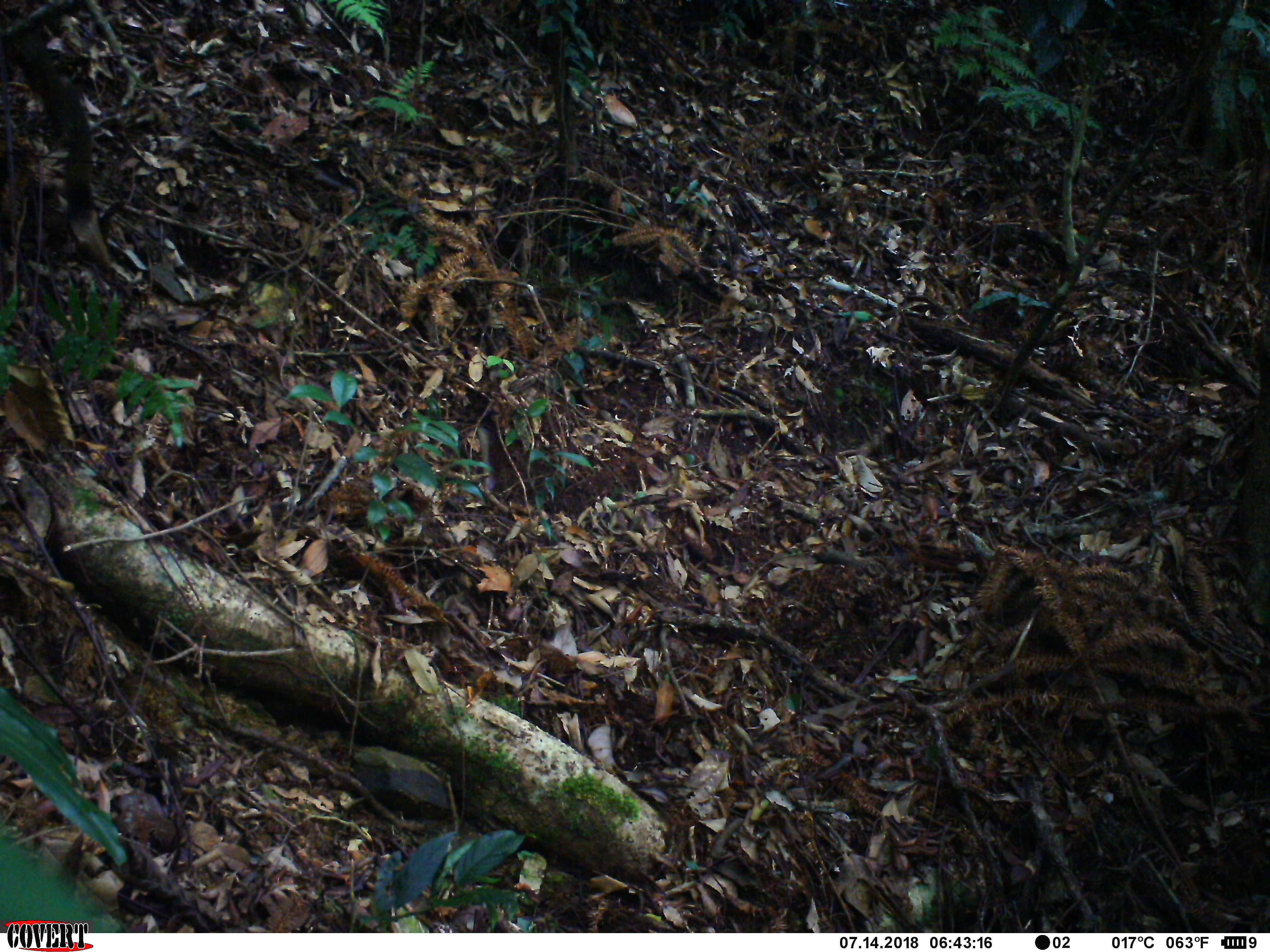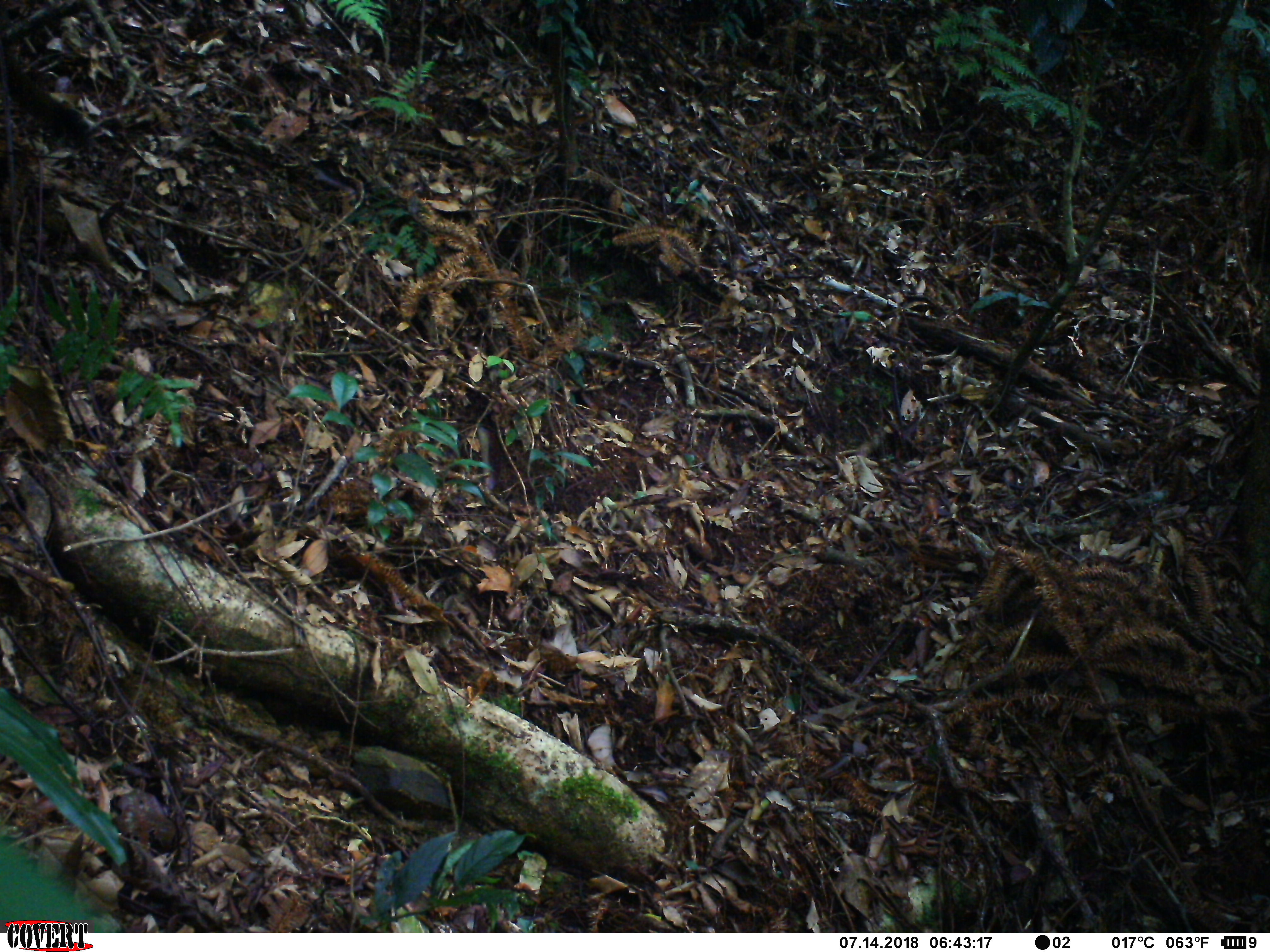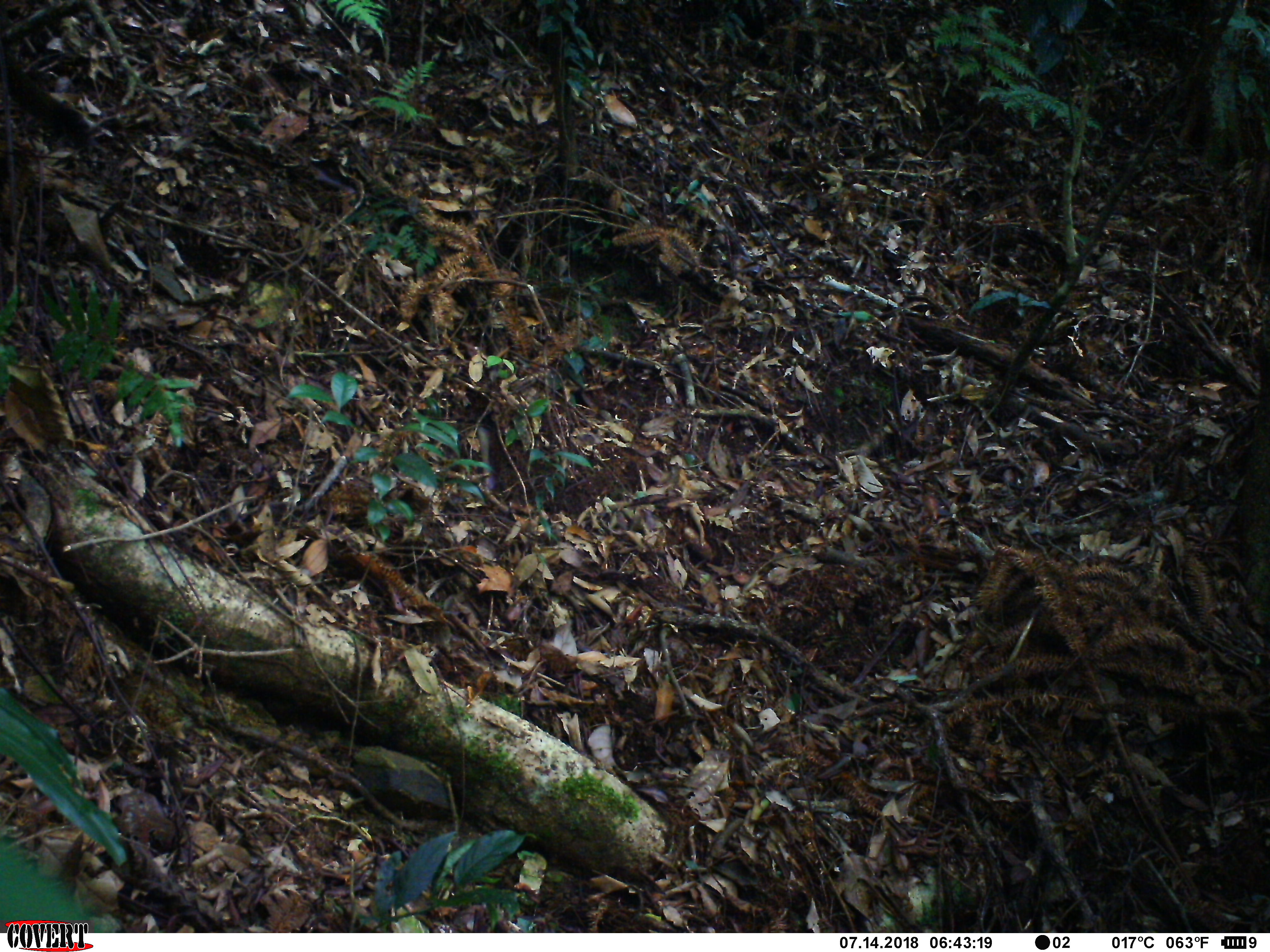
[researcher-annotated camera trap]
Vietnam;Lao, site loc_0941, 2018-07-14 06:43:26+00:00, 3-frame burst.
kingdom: Animalia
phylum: Chordata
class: Mammalia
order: Rodentia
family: Sciuridae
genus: Sciurus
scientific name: Sciurus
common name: squirrel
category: unidentified squirrel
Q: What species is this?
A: Unidentified squirrel (squirrel) (Sciurus).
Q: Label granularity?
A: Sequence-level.